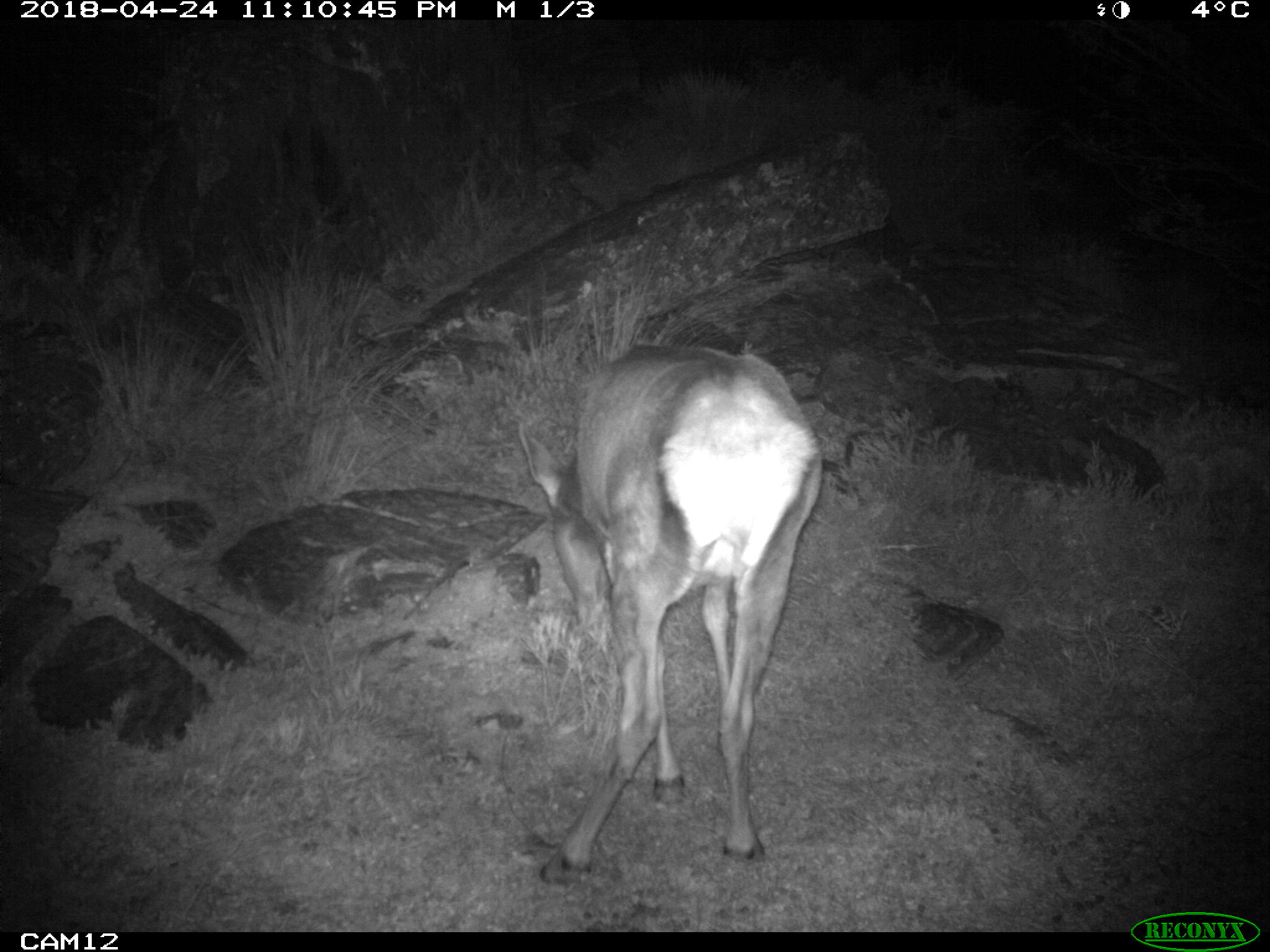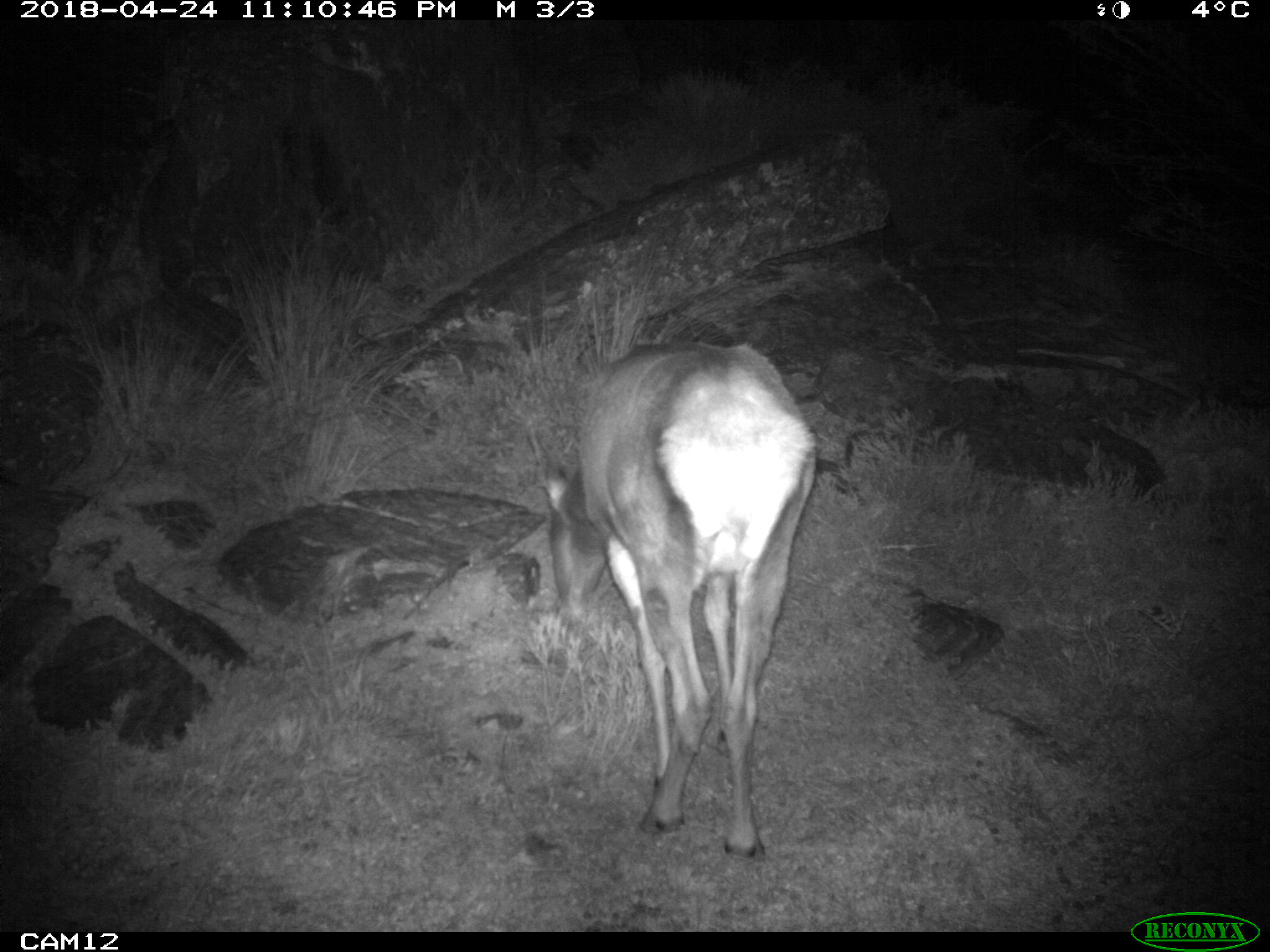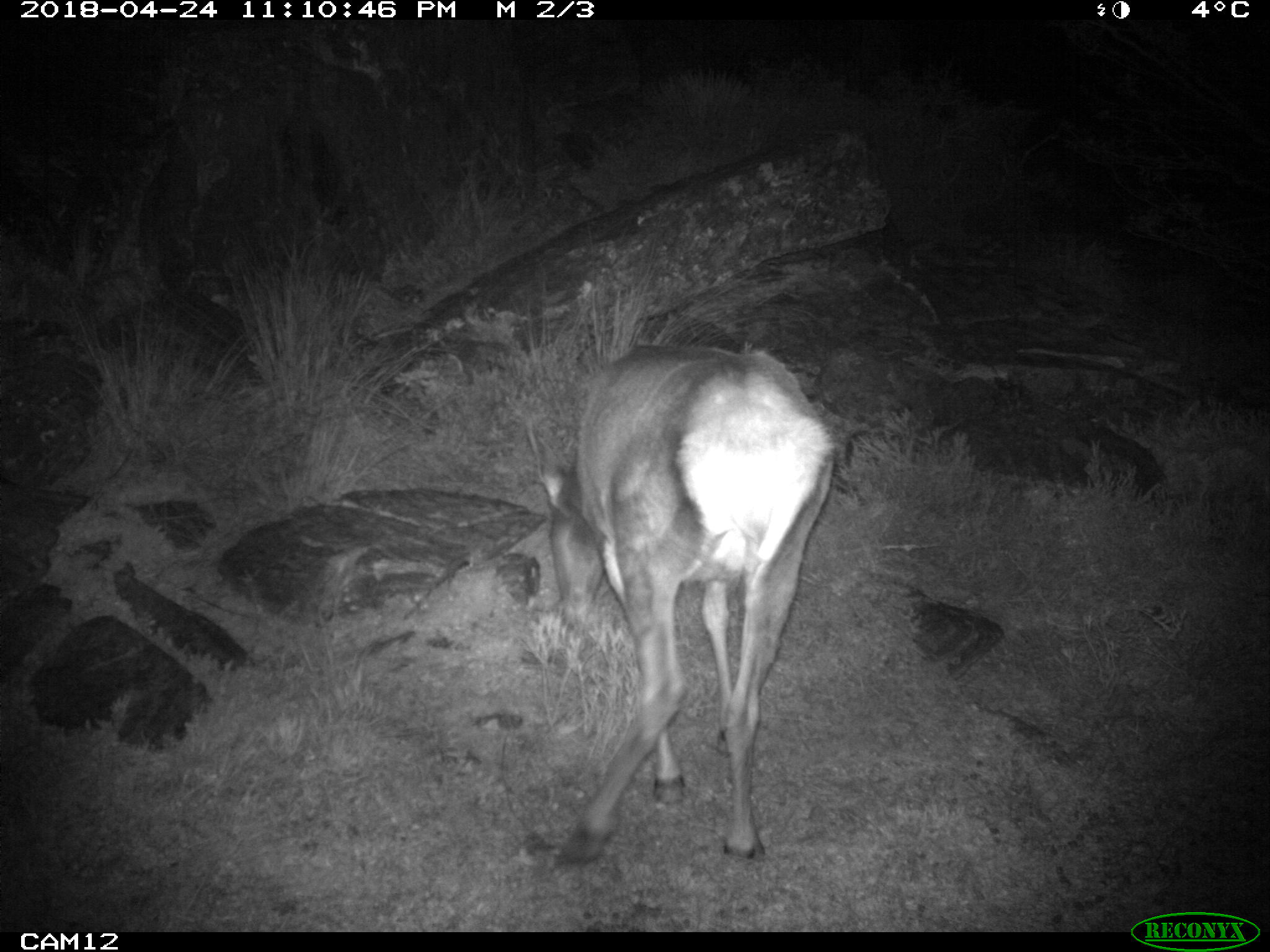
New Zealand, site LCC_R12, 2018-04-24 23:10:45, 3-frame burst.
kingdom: Animalia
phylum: Chordata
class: Mammalia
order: Artiodactyla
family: Cervidae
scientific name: Cervidae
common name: deer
Deer (Cervidae).